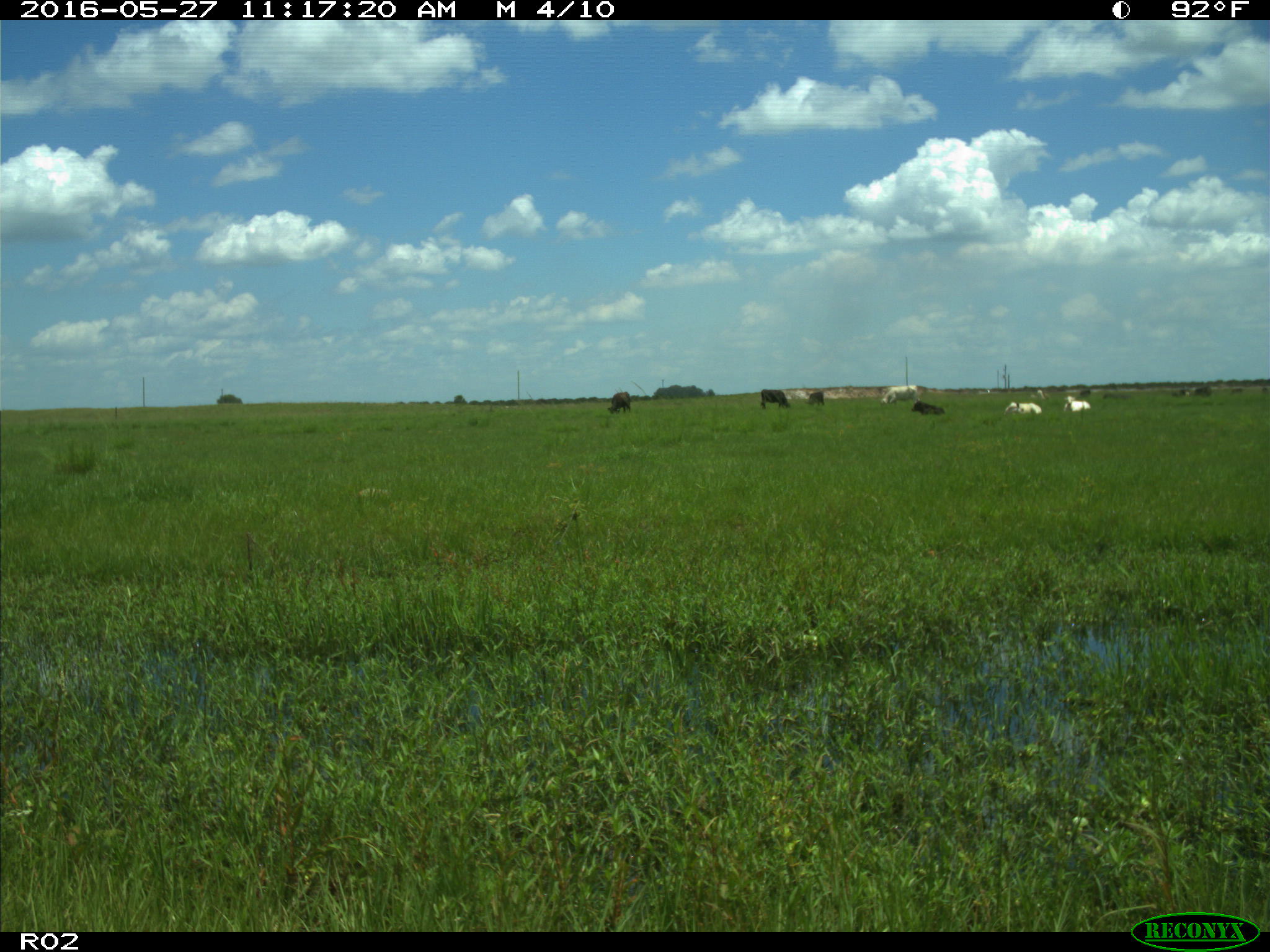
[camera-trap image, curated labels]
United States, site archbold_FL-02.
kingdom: Animalia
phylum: Chordata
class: Mammalia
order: Artiodactyla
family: Bovidae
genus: Bos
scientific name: Bos taurus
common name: domestic cow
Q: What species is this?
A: Bos taurus (domestic cow).